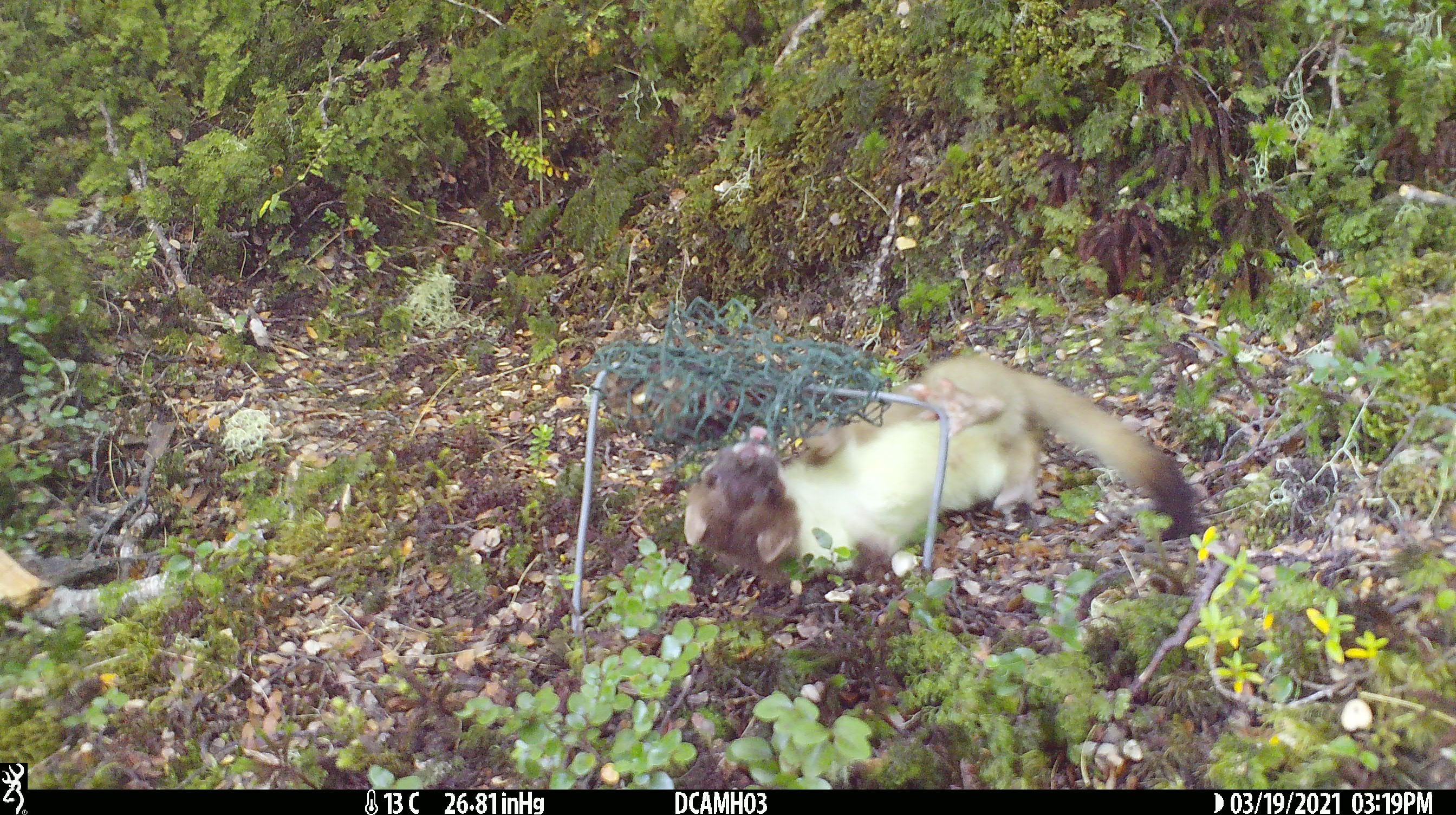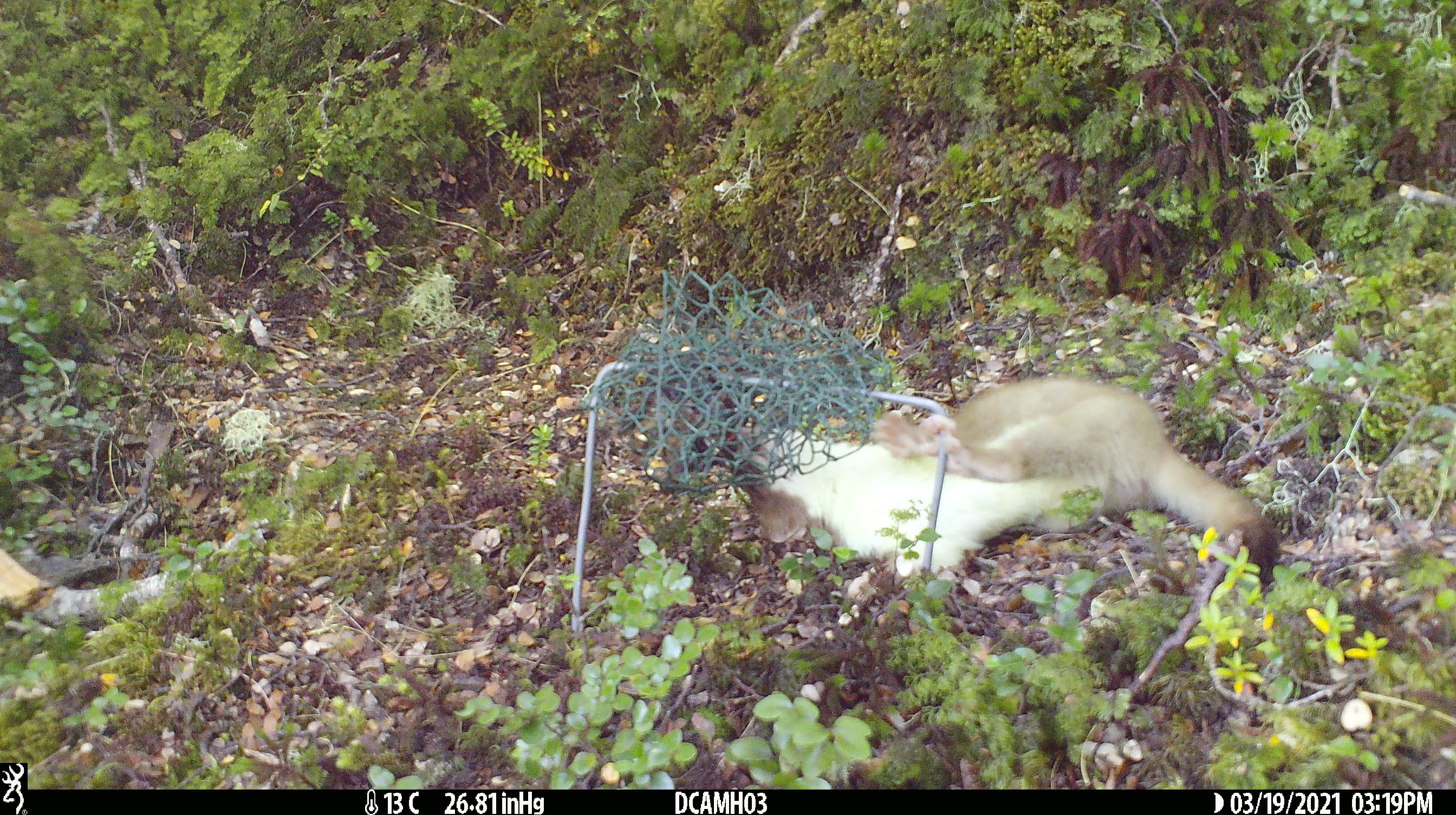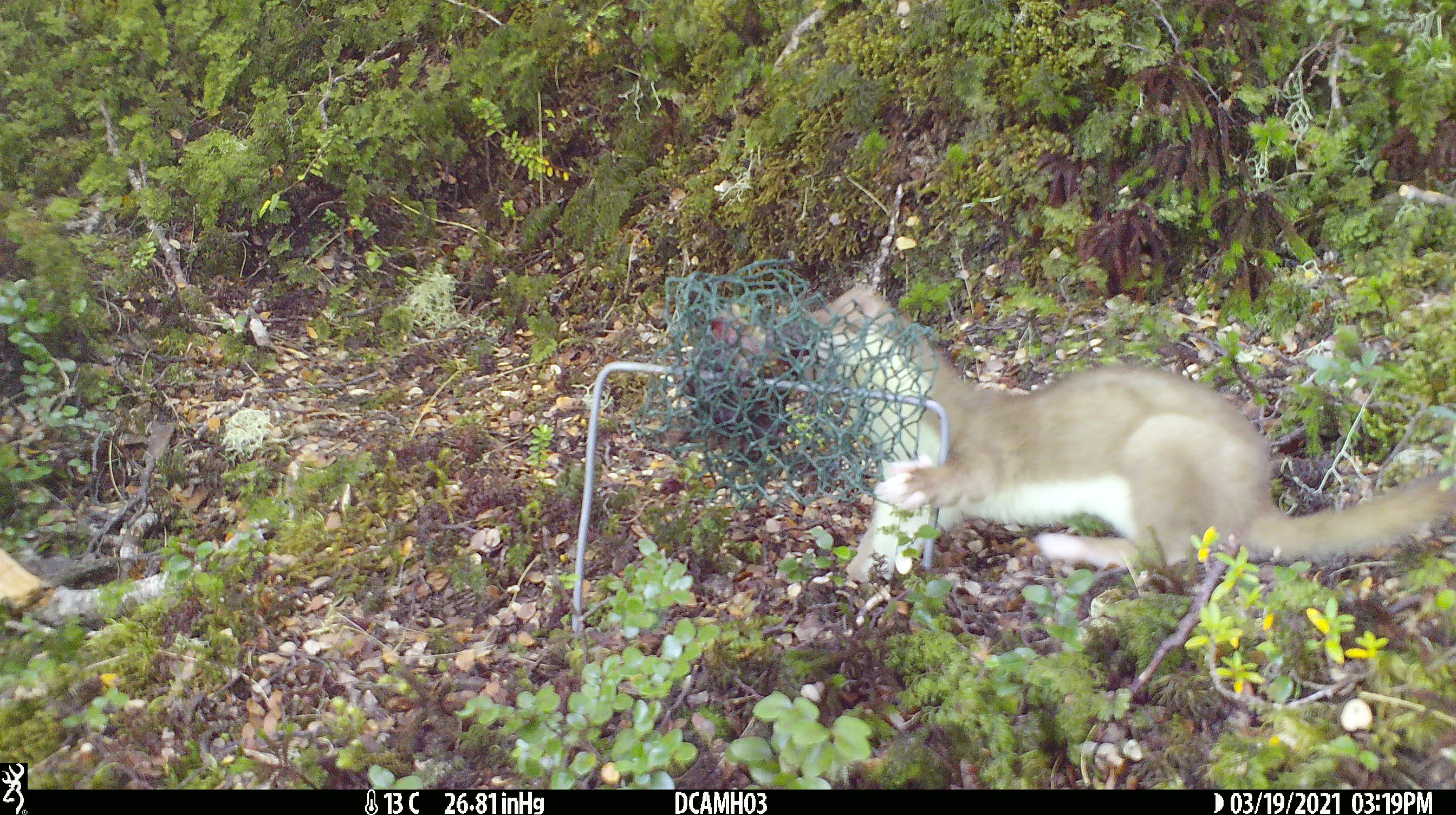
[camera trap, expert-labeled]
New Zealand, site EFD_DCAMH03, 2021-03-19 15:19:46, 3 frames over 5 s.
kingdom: Animalia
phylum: Chordata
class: Mammalia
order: Carnivora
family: Mustelidae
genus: Mustela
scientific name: Mustela erminea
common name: stoat